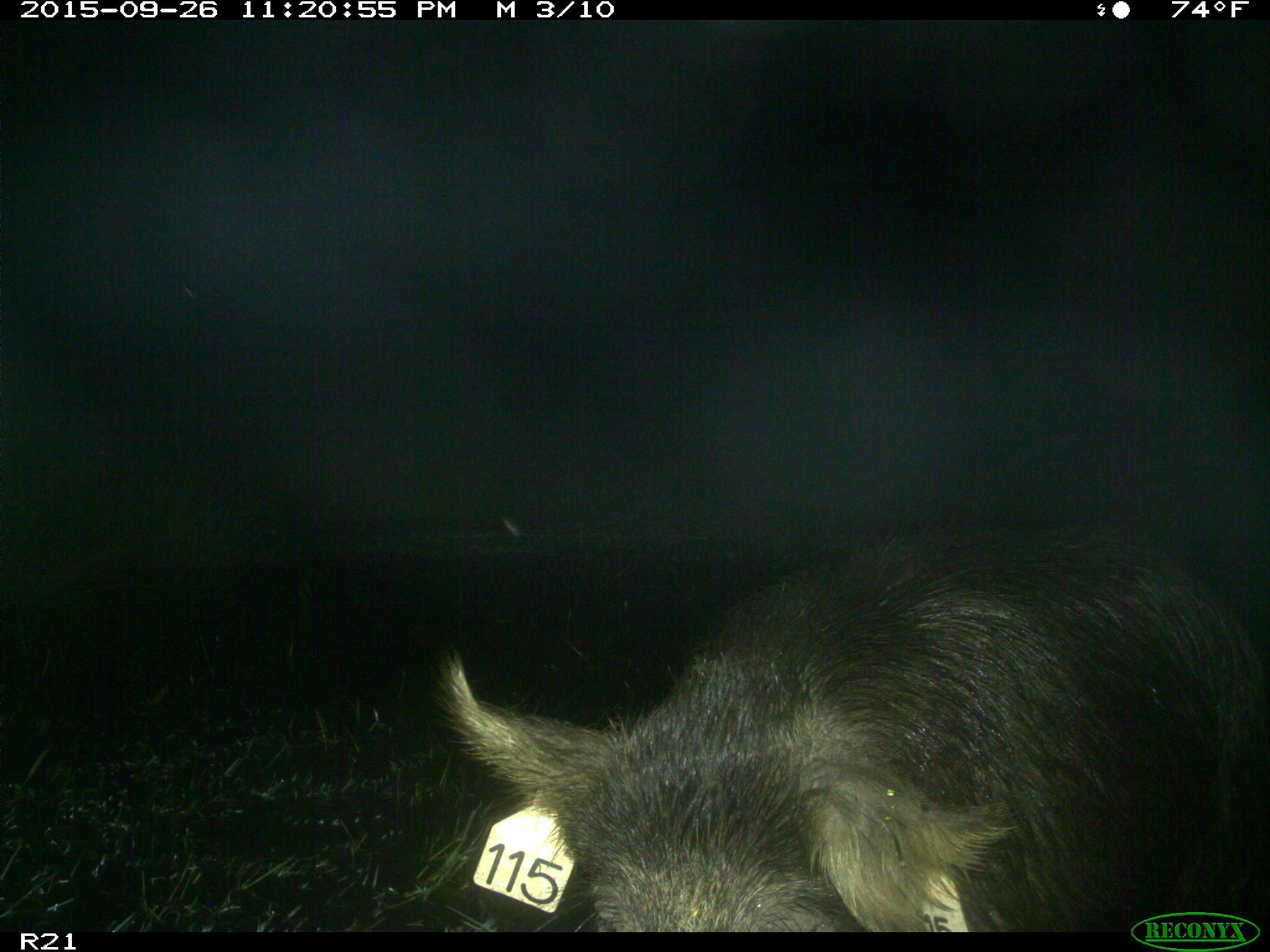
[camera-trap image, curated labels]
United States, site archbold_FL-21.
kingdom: Animalia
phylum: Chordata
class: Mammalia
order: Artiodactyla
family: Suidae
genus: Sus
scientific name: Sus scrofa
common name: wild boar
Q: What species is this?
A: Sus scrofa (wild boar).